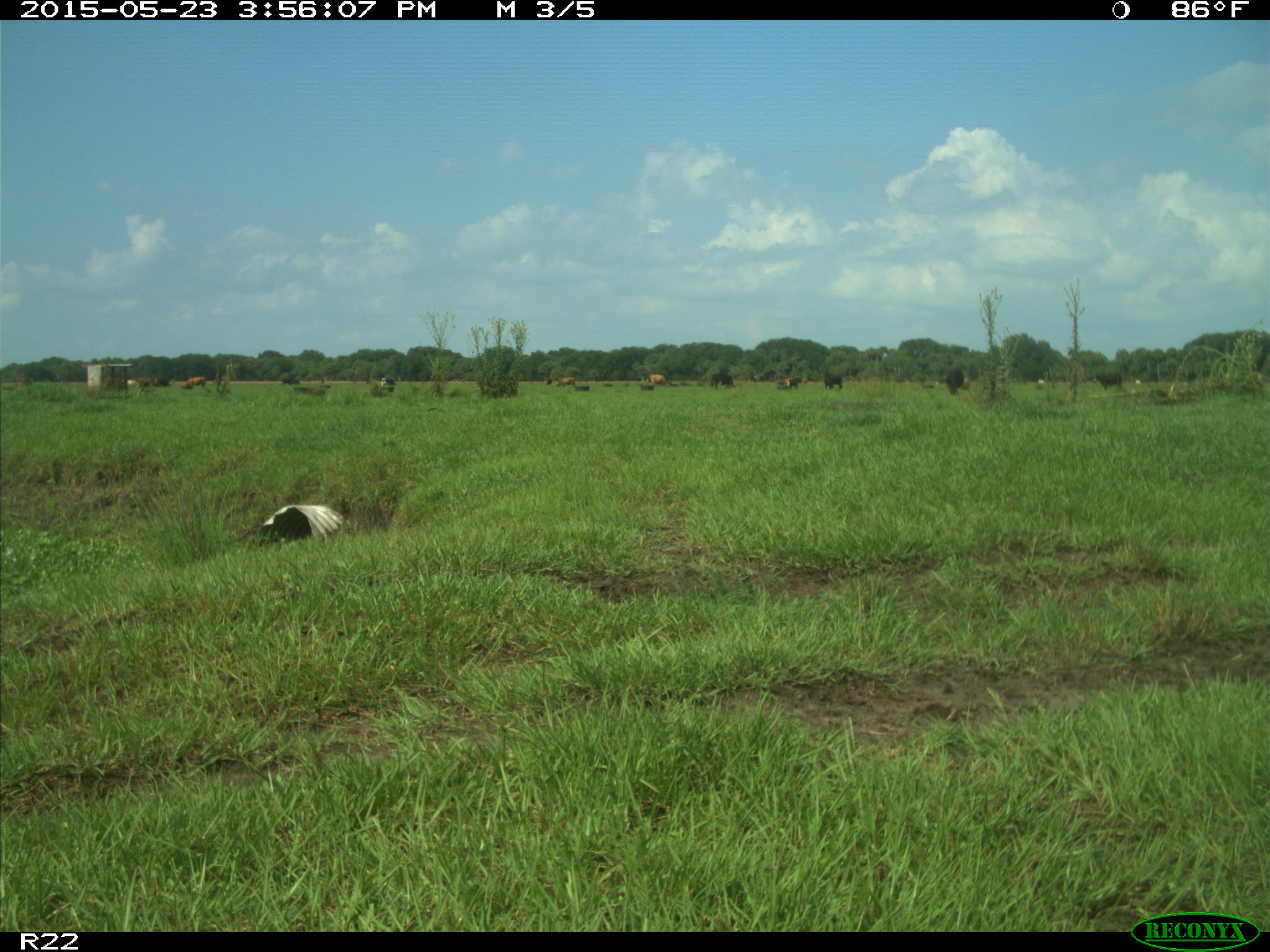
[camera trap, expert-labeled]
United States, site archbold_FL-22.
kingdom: Animalia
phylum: Chordata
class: Mammalia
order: Artiodactyla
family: Bovidae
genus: Bos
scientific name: Bos taurus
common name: domestic cow